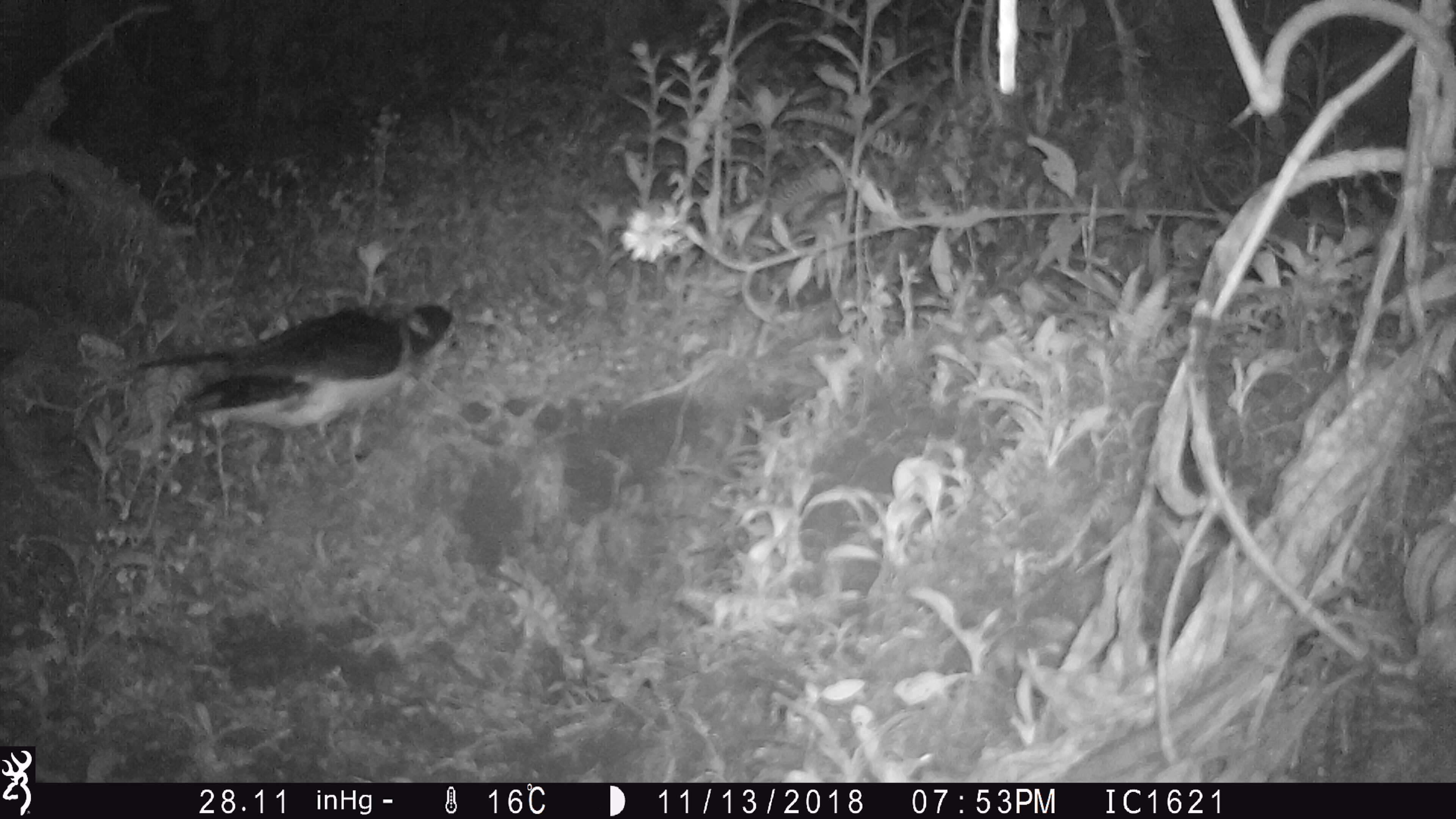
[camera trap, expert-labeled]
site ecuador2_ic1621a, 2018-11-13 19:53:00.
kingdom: Animalia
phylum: Chordata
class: Aves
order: Procellariiformes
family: Procellariidae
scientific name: Procellariidae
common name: petrel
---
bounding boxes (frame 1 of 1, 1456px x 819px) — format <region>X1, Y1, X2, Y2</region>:
petrel: <region>110, 298, 458, 480</region>